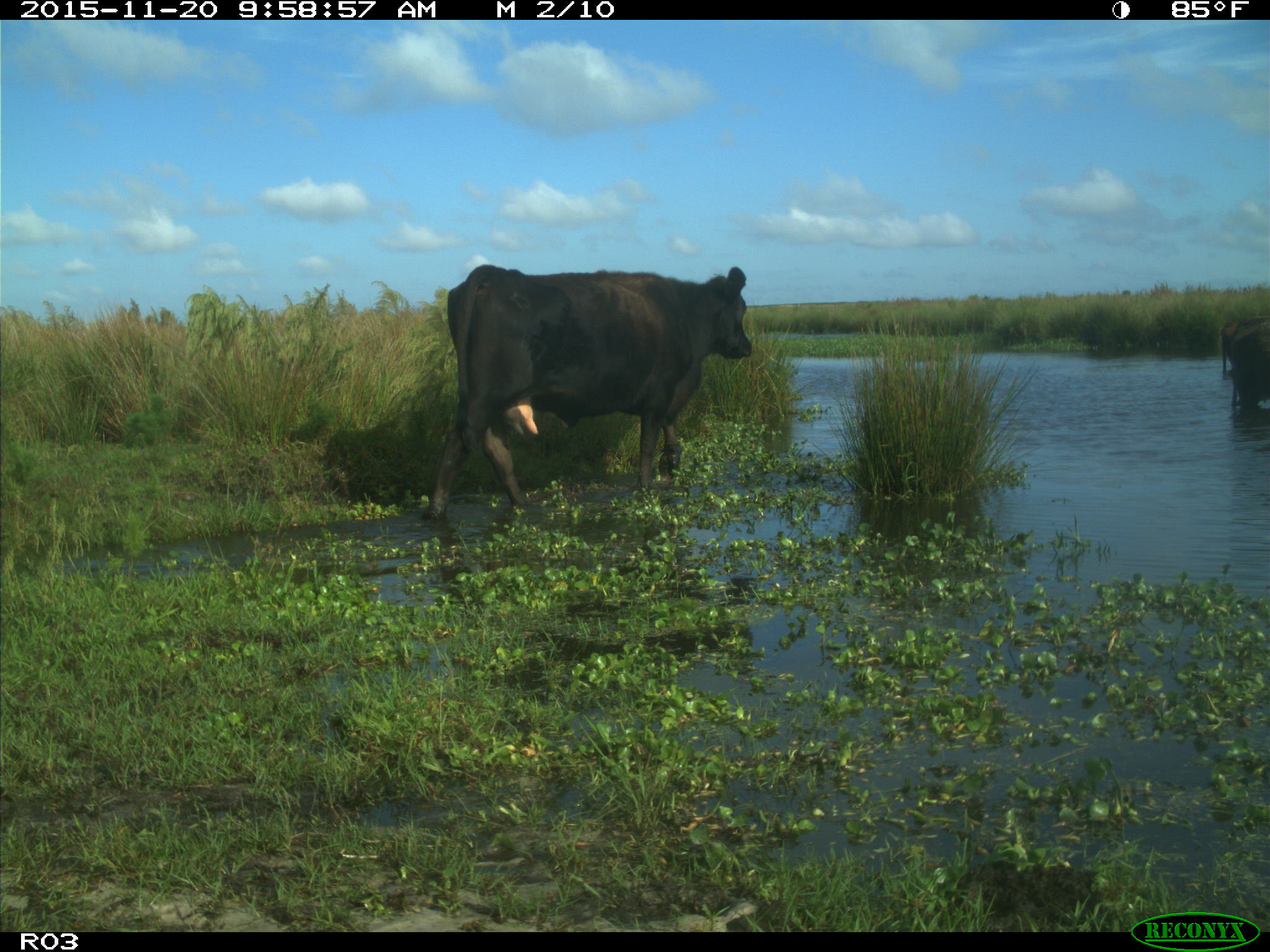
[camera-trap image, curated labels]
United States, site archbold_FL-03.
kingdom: Animalia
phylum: Chordata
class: Mammalia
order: Artiodactyla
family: Bovidae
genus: Bos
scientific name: Bos taurus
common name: domestic cow